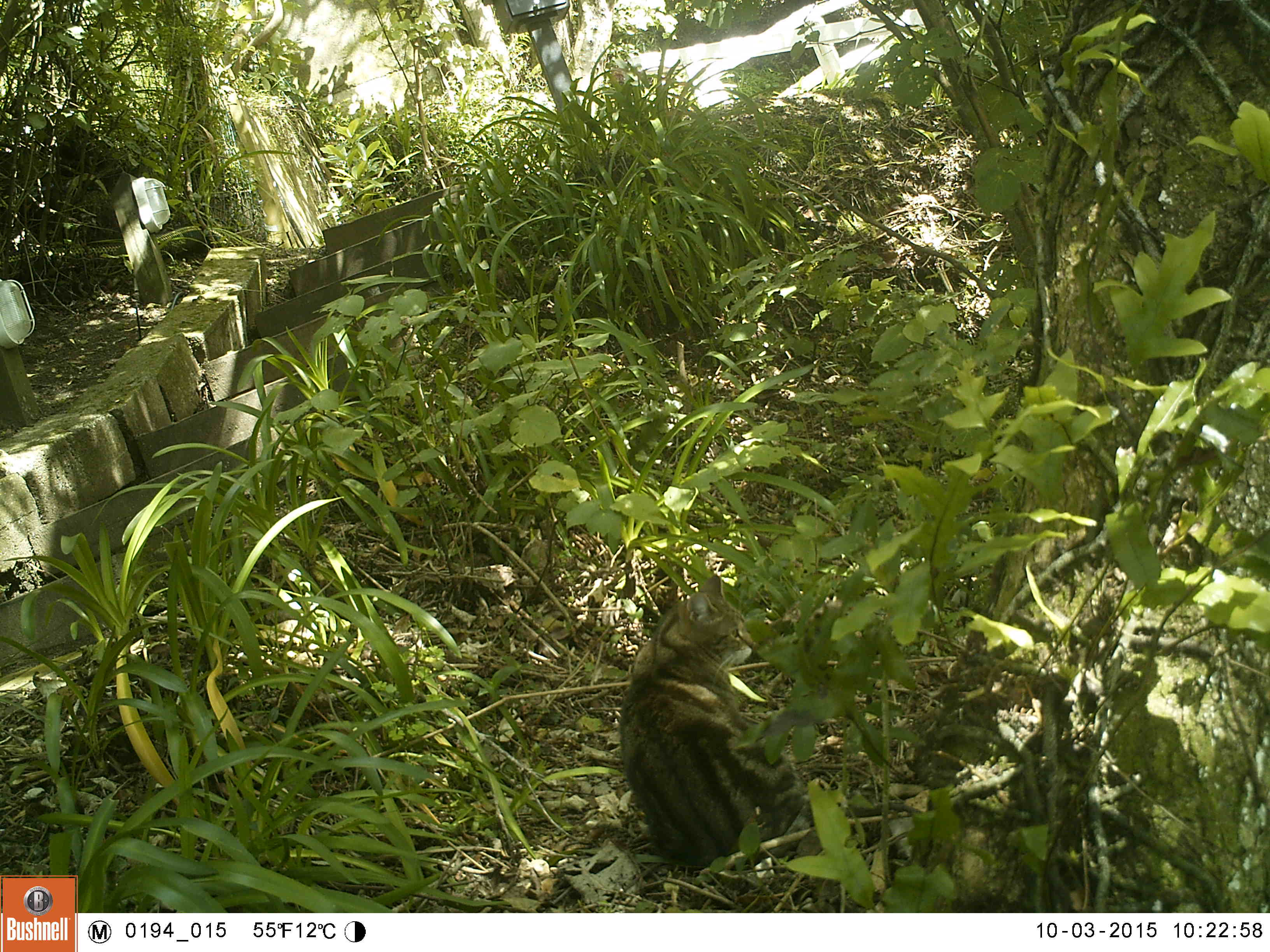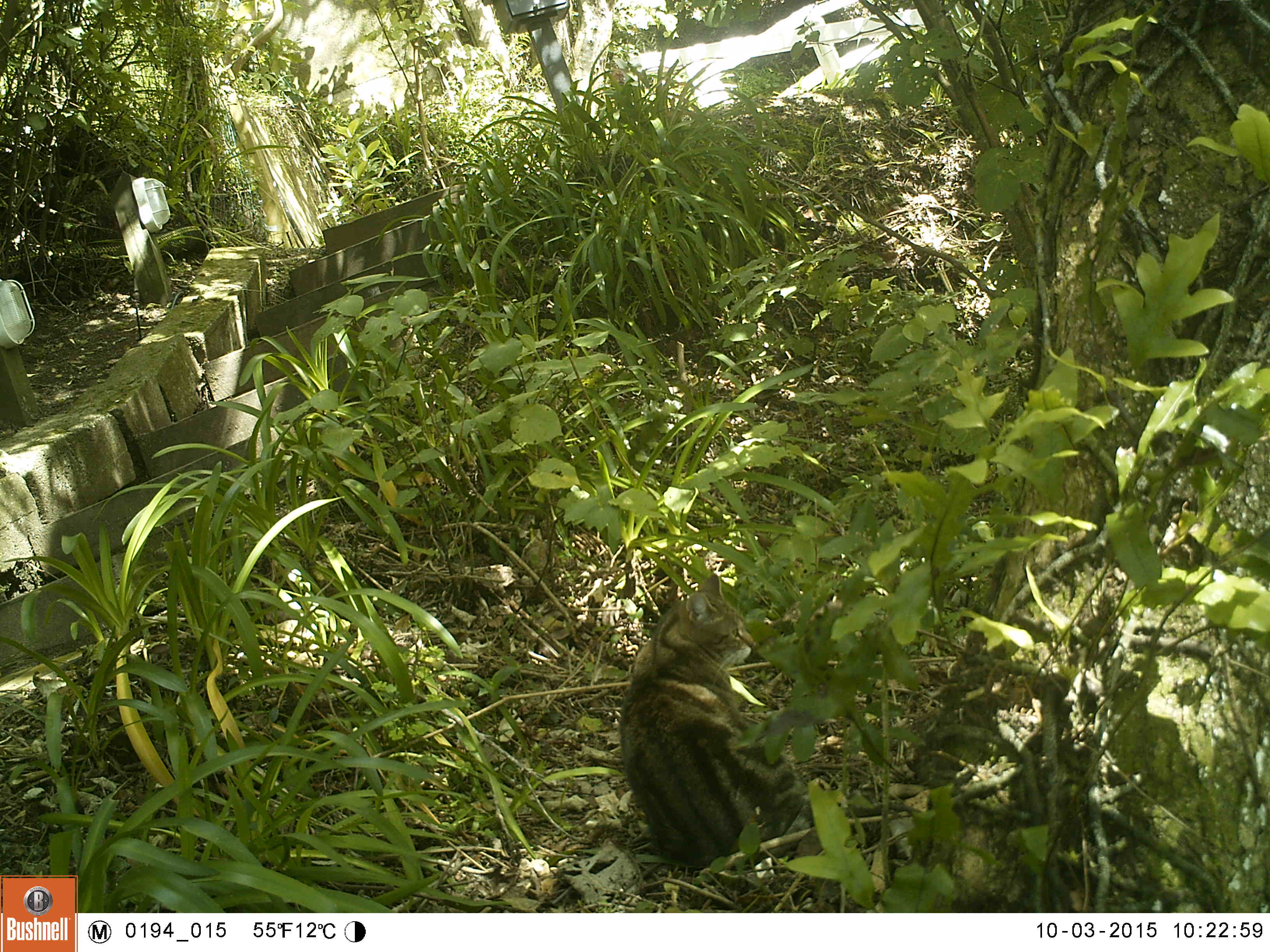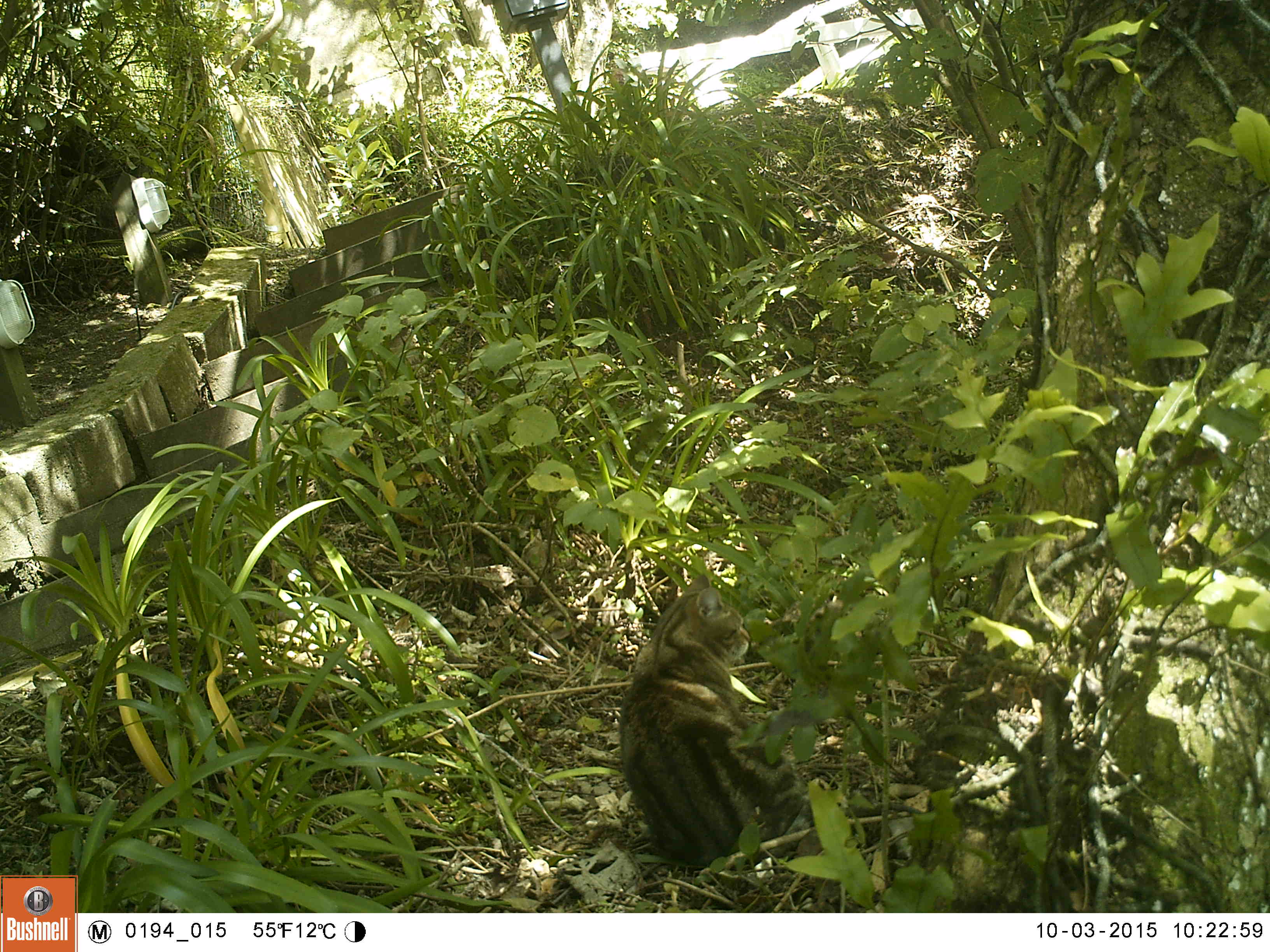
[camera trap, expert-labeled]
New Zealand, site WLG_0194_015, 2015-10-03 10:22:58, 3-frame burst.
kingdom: Animalia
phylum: Chordata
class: Mammalia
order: Carnivora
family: Felidae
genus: Felis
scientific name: Felis catus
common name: domestic cat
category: cat